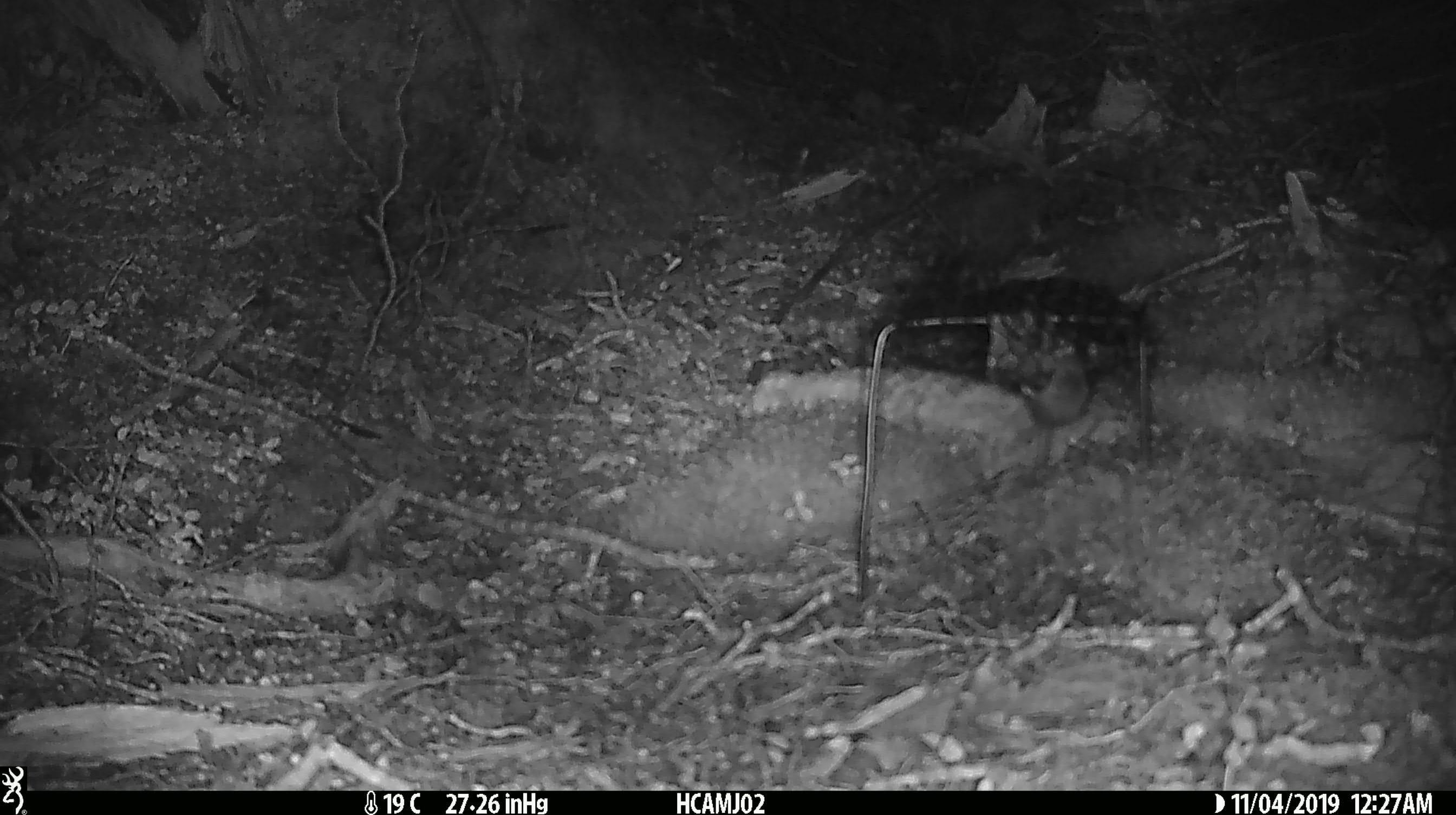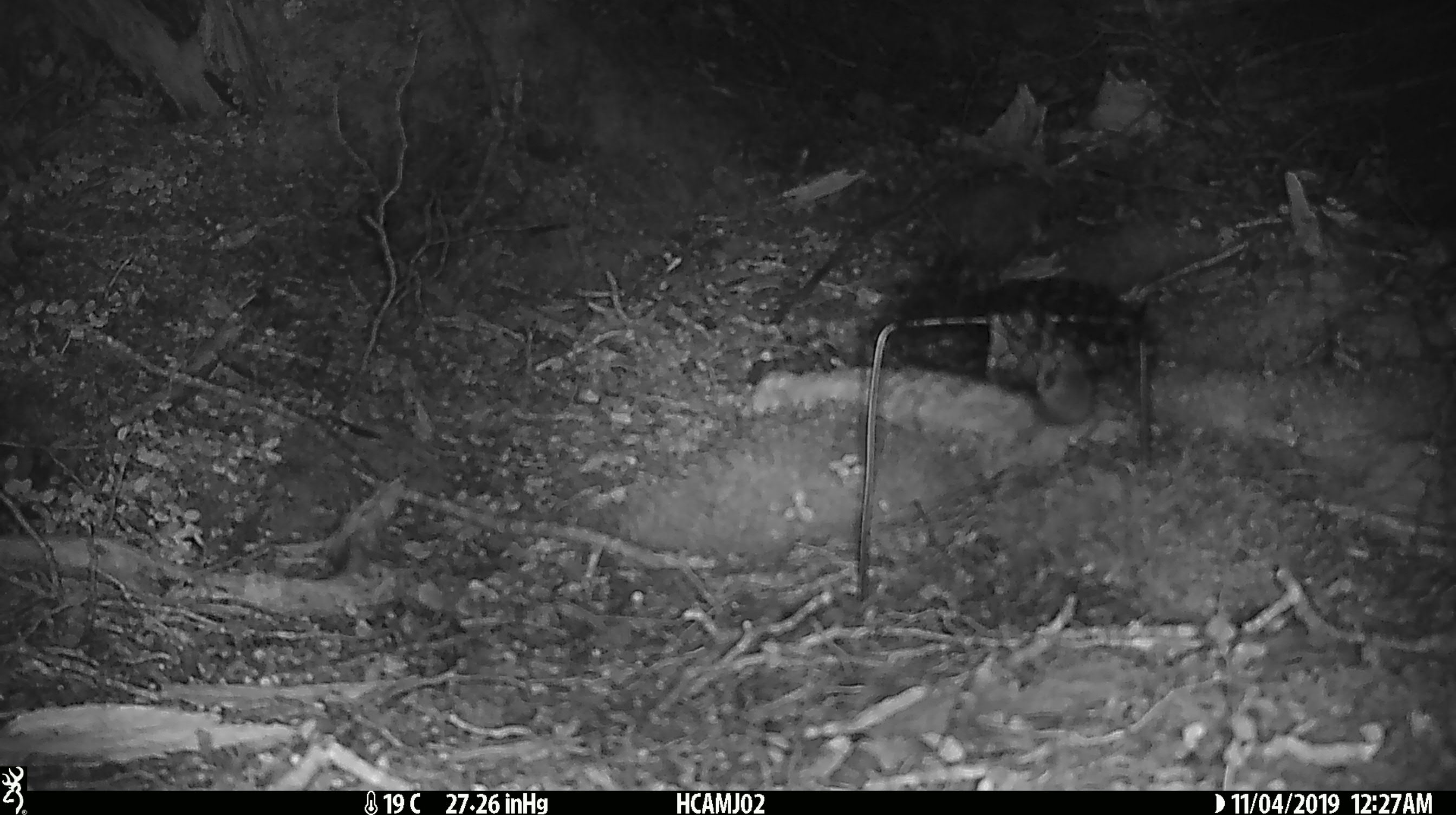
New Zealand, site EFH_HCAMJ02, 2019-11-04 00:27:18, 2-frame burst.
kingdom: Animalia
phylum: Chordata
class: Mammalia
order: Rodentia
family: Muridae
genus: Mus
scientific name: Mus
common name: mouse